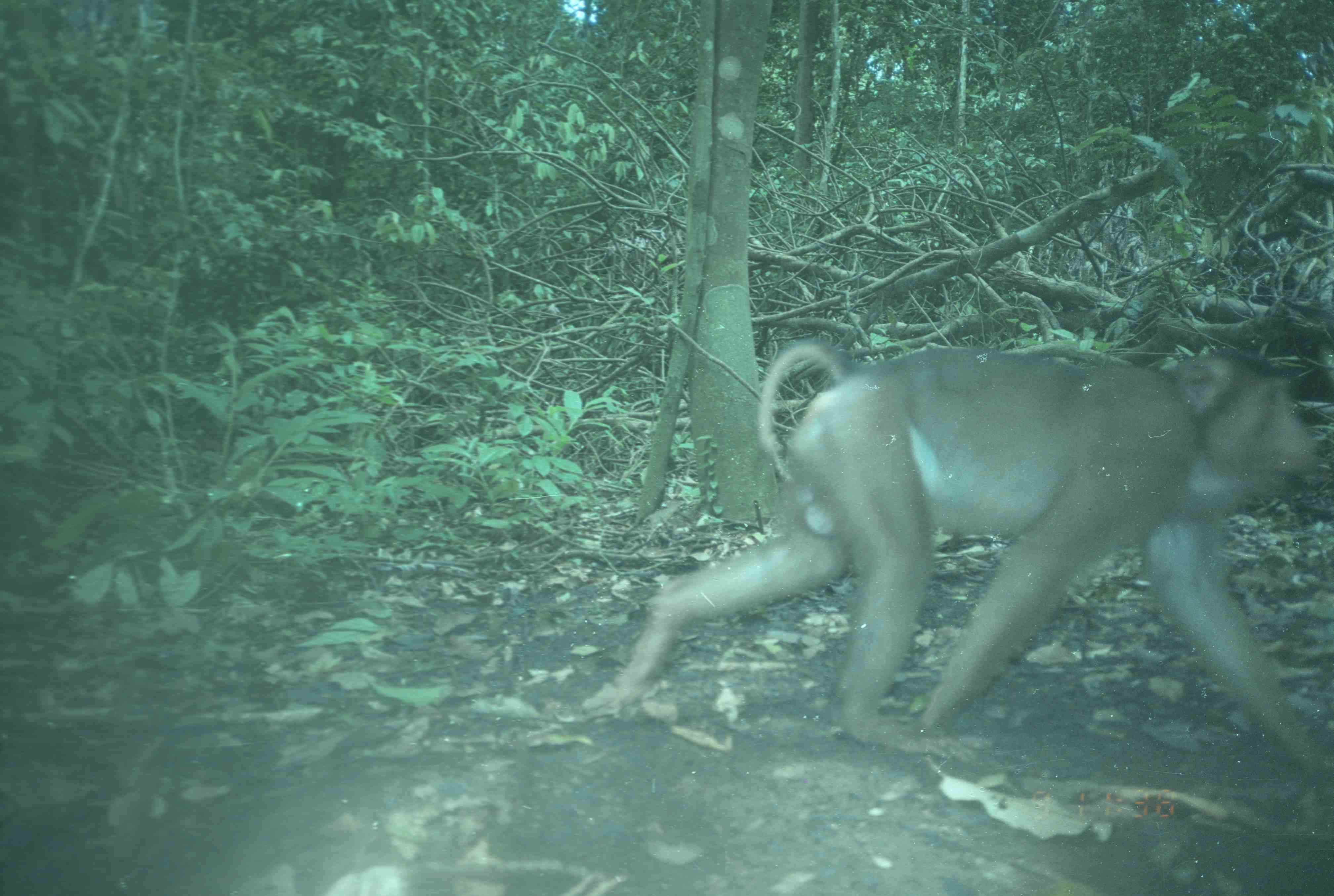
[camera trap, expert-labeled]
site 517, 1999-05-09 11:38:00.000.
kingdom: Animalia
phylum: Chordata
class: Mammalia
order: Primates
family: Cercopithecidae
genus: Macaca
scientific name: Macaca nemestrina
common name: southern pig-tailed macaque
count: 1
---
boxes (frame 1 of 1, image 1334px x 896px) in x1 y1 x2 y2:
macaca nemestrina: 601 336 1334 762